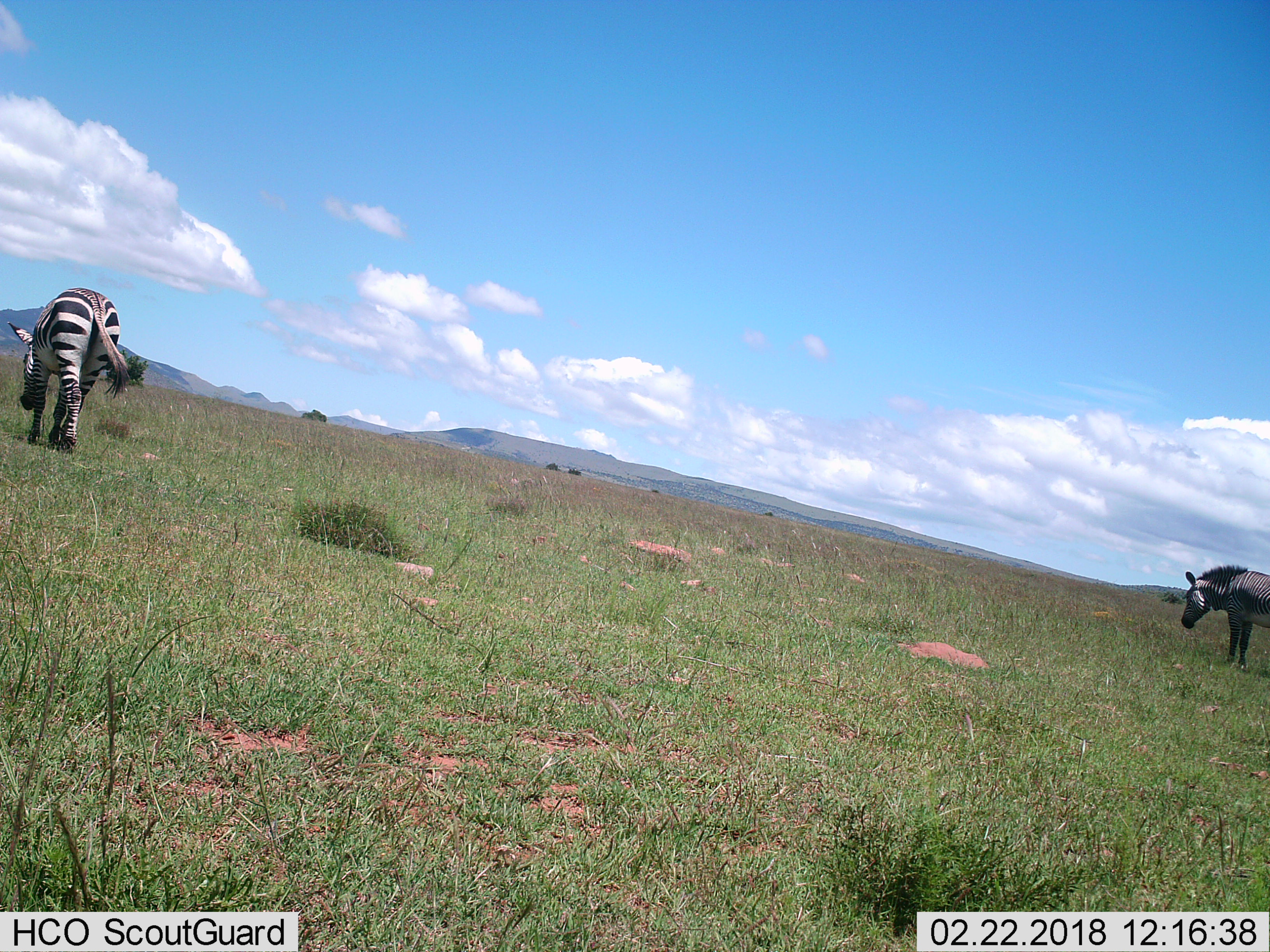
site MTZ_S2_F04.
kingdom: Animalia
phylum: Chordata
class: Mammalia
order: Perissodactyla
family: Equidae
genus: Equus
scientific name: Equus zebra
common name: mountain zebra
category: zebramountain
Zebramountain (mountain zebra) (Equus zebra), count 2. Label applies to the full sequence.